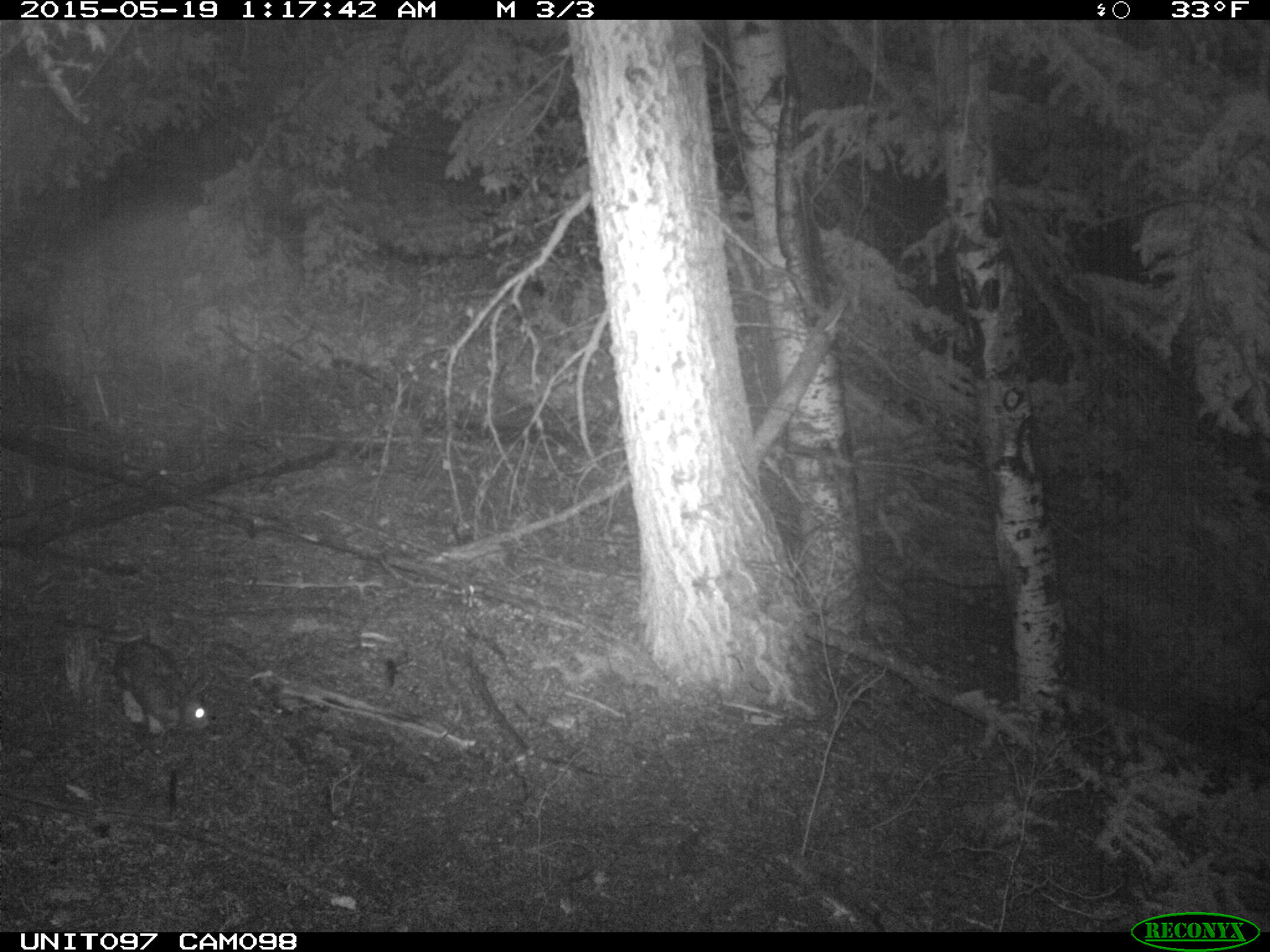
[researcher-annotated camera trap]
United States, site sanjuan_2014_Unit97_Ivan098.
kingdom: Animalia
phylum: Chordata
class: Mammalia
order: Lagomorpha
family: Leporidae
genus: Lepus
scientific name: Lepus americanus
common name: snowshoe hare